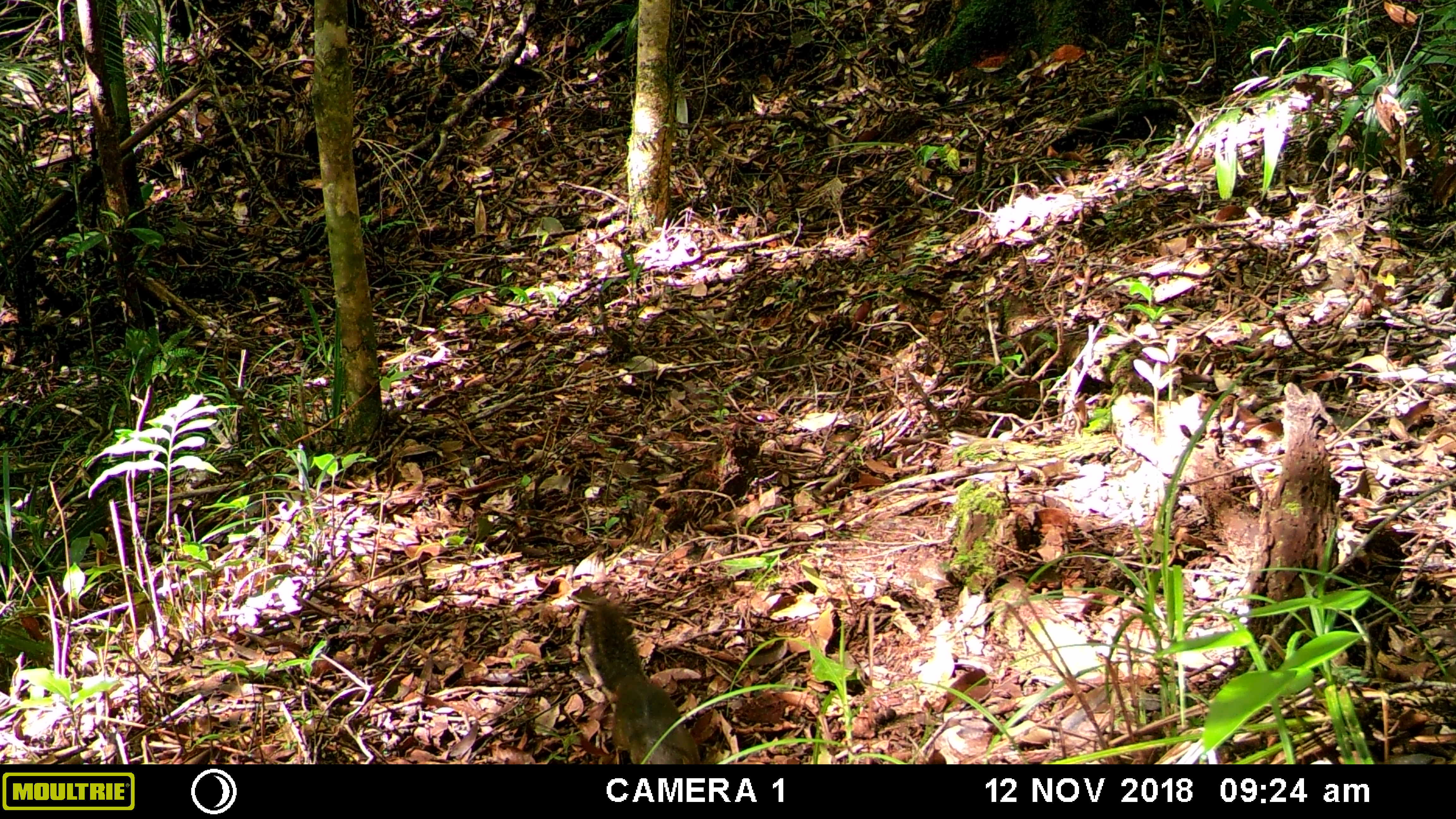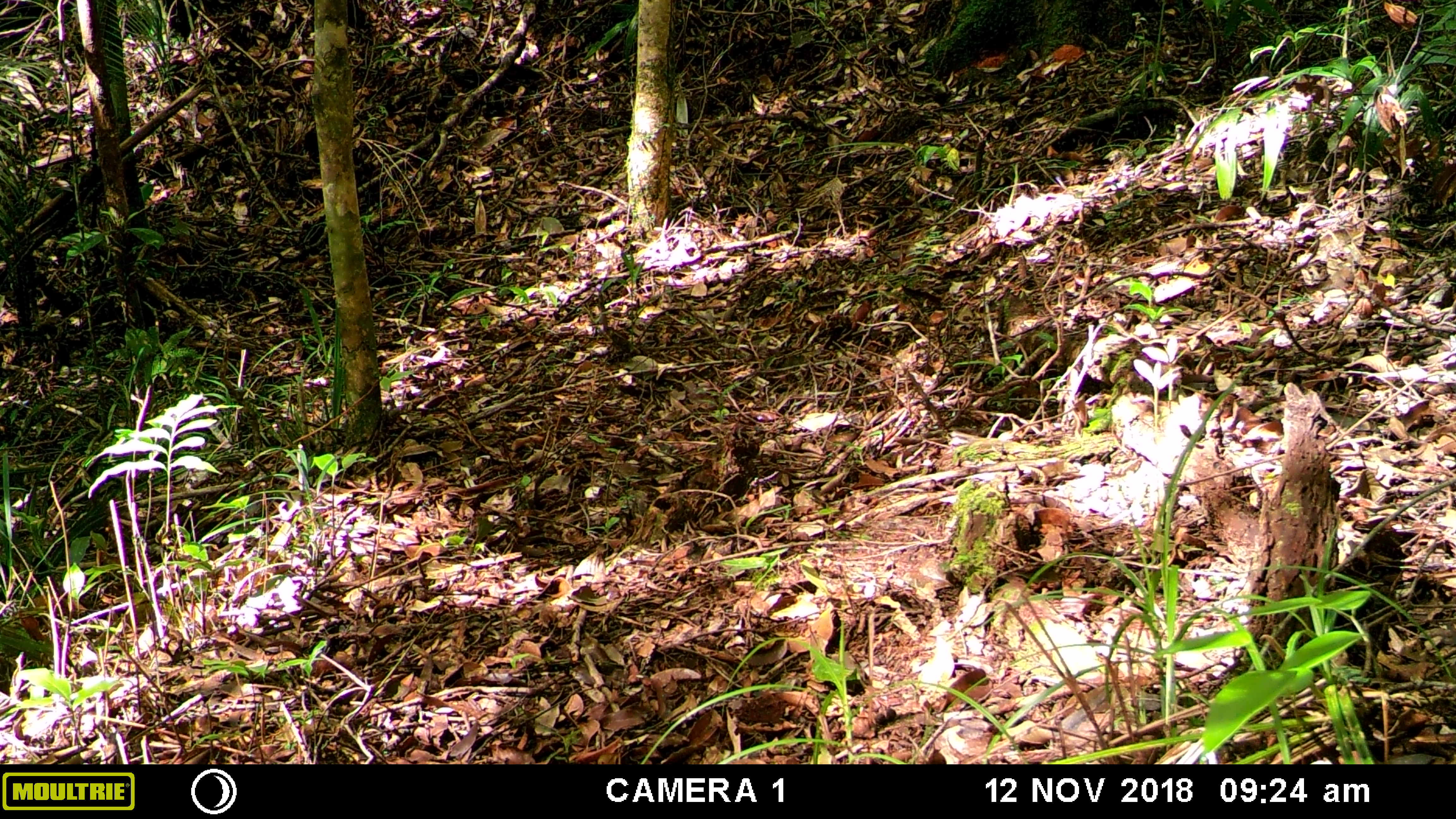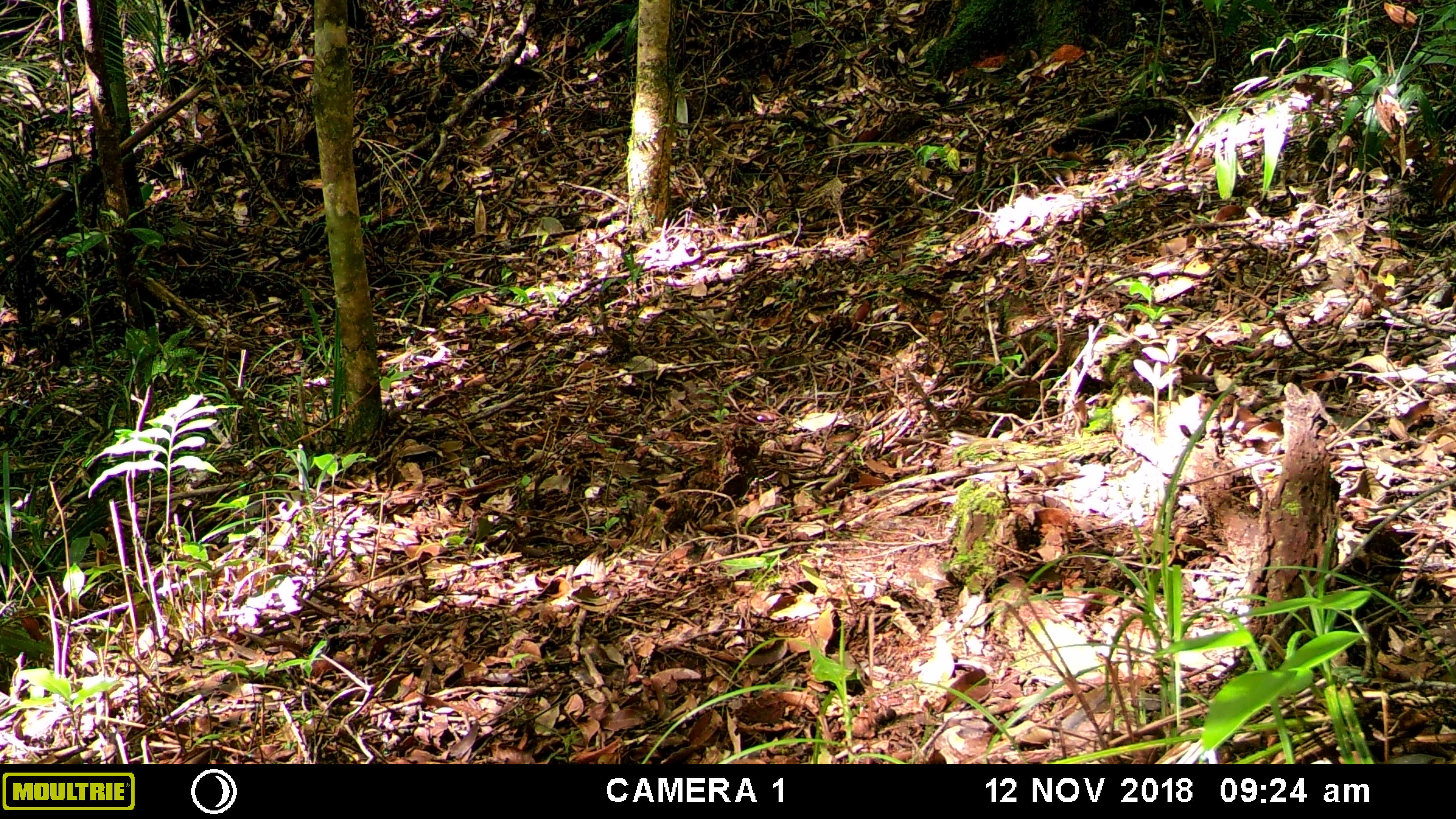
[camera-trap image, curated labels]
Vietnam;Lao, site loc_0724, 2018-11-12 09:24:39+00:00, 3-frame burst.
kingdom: Animalia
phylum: Chordata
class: Mammalia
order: Rodentia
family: Sciuridae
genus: Dremomys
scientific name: Dremomys rufigenis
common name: red-cheeked squirrel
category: red cheeked squirrel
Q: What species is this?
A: Red cheeked squirrel (red-cheeked squirrel) (Dremomys rufigenis).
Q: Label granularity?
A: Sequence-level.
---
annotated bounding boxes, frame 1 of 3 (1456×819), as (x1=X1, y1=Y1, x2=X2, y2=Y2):
red cheeked squirrel: (x1=584, y1=593, x2=700, y2=763)